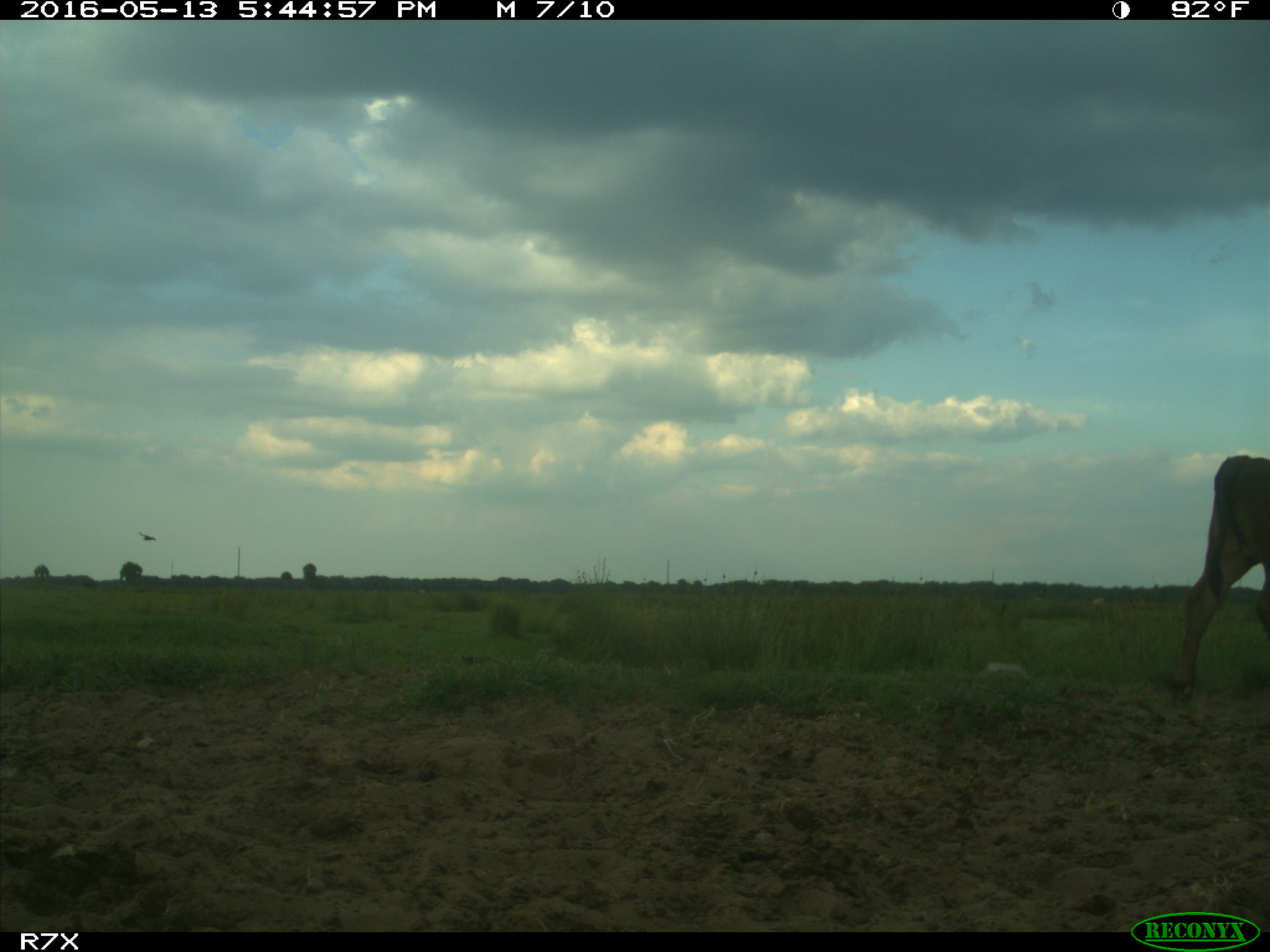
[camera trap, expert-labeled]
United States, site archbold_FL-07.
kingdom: Animalia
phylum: Chordata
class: Mammalia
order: Artiodactyla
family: Bovidae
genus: Bos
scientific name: Bos taurus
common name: domestic cow